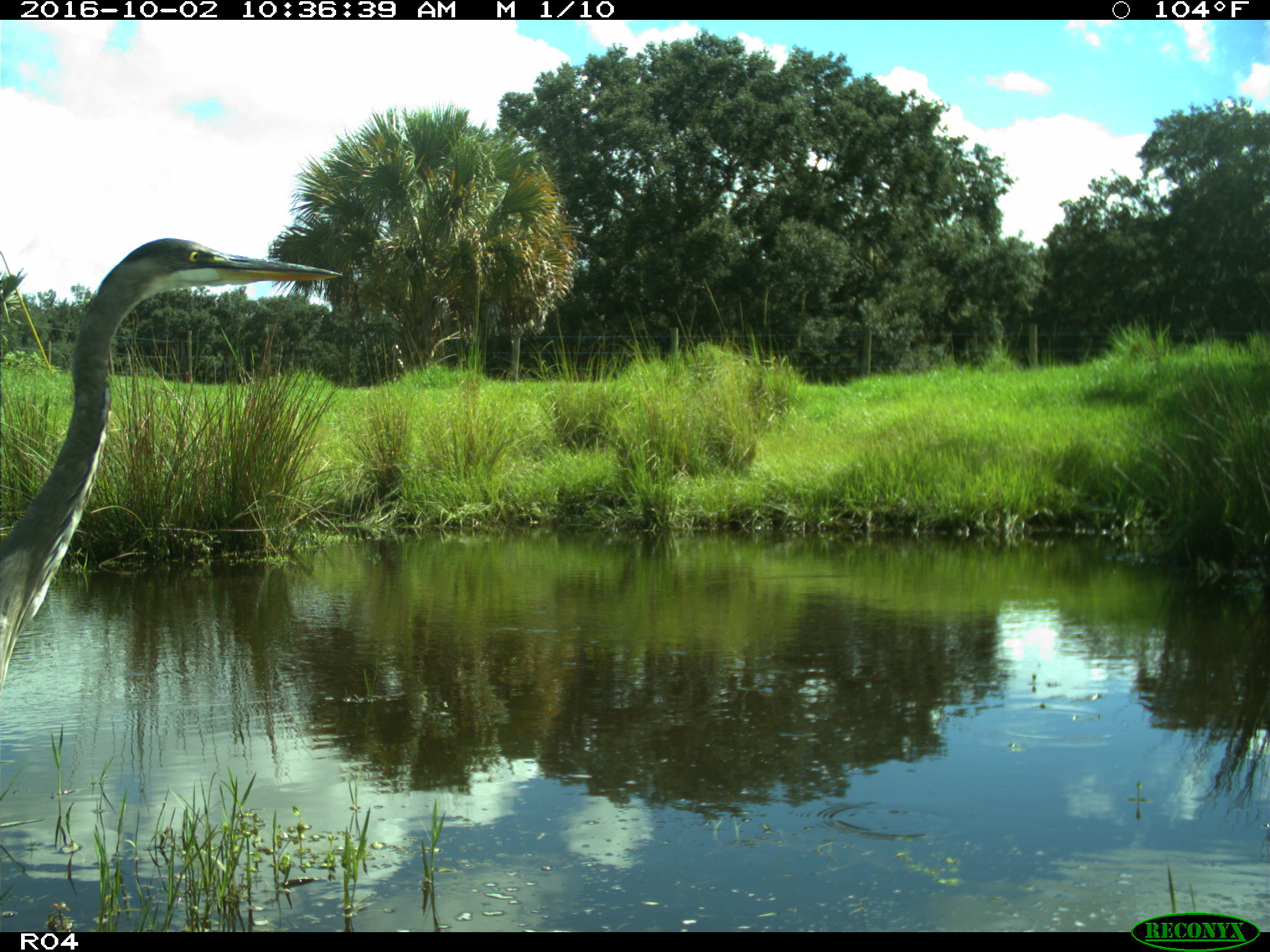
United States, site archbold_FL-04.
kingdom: Animalia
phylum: Chordata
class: Aves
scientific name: Aves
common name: birds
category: unidentified bird